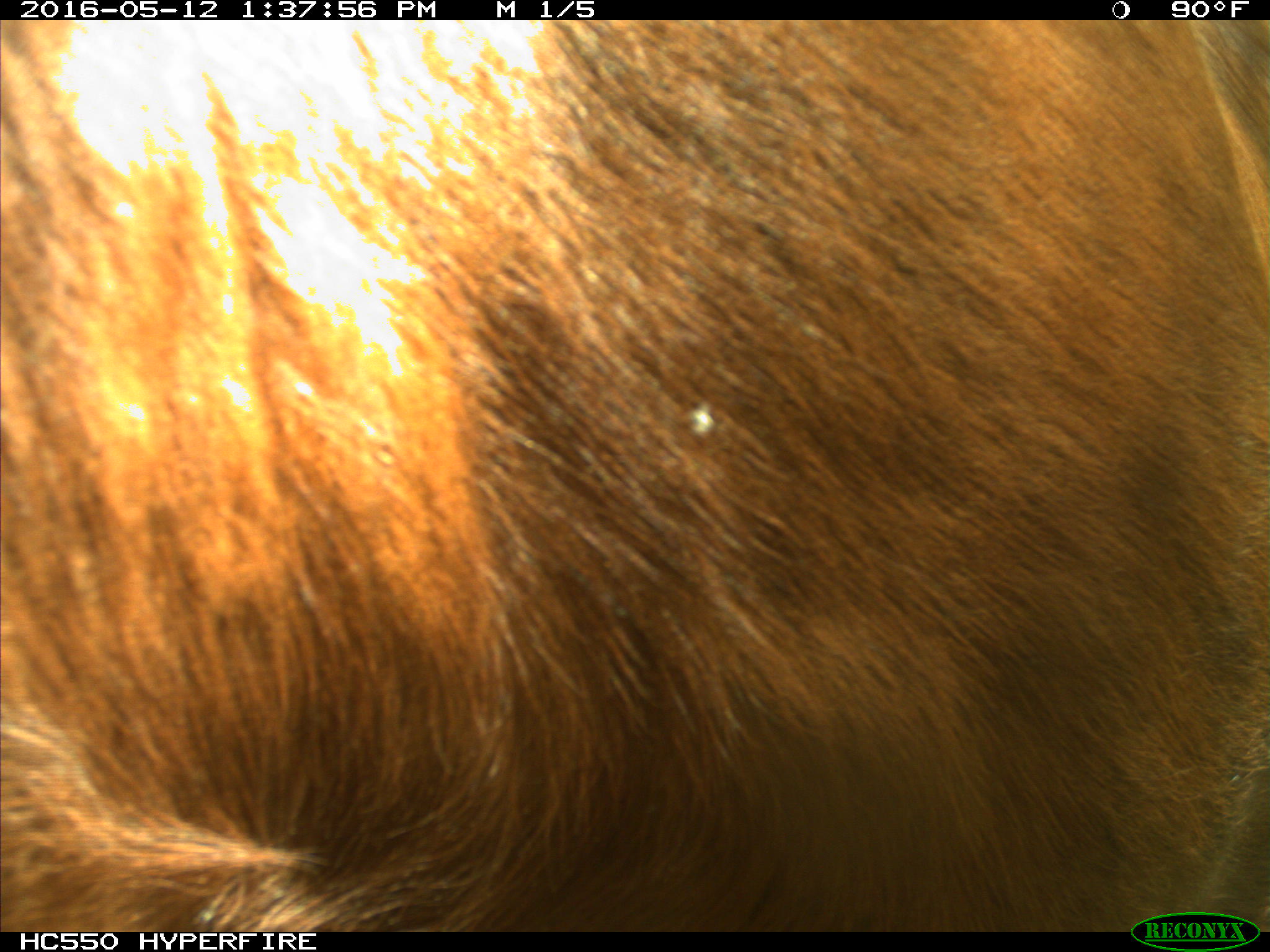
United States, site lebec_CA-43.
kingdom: Animalia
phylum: Chordata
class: Mammalia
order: Artiodactyla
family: Bovidae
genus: Bos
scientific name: Bos taurus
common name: domestic cow